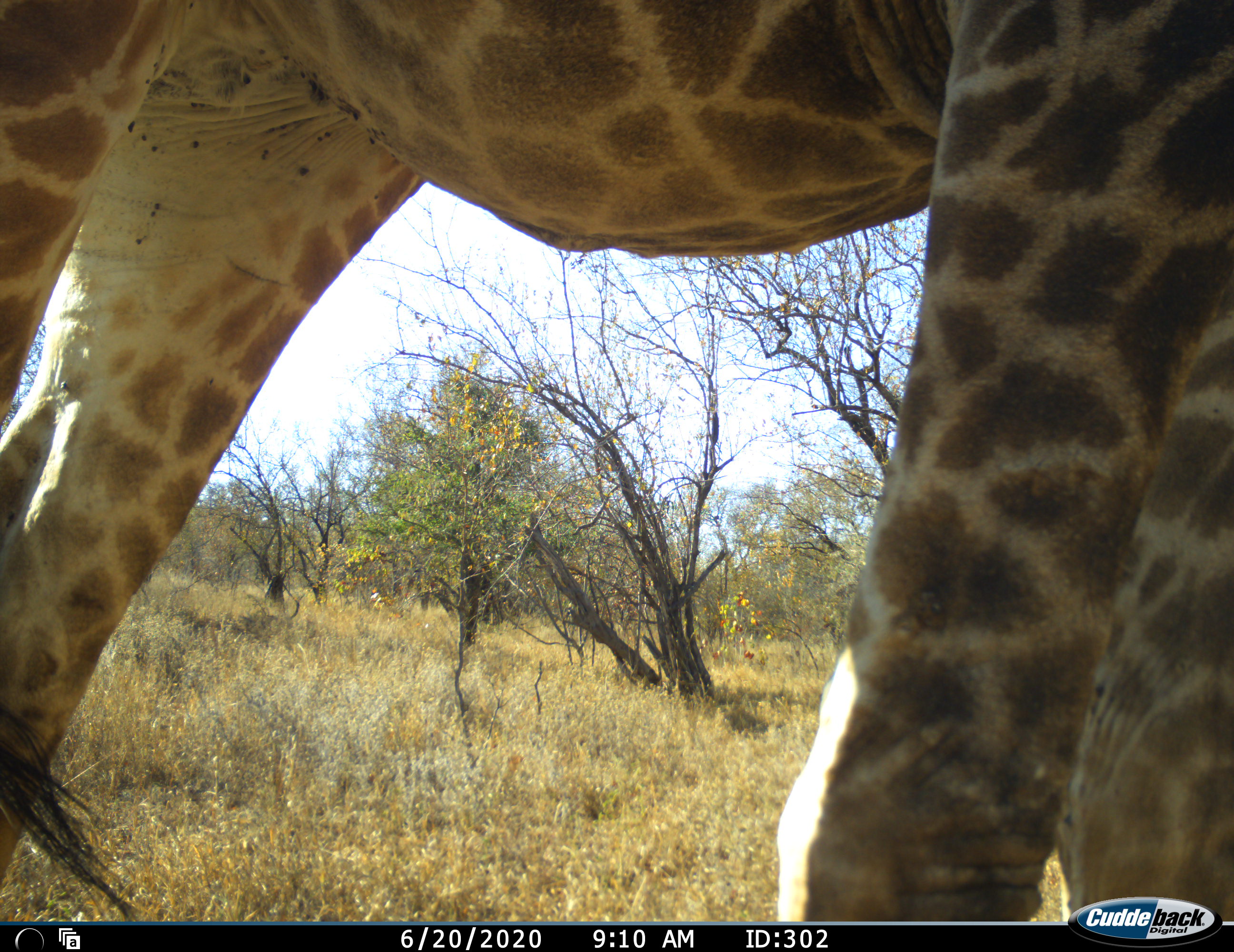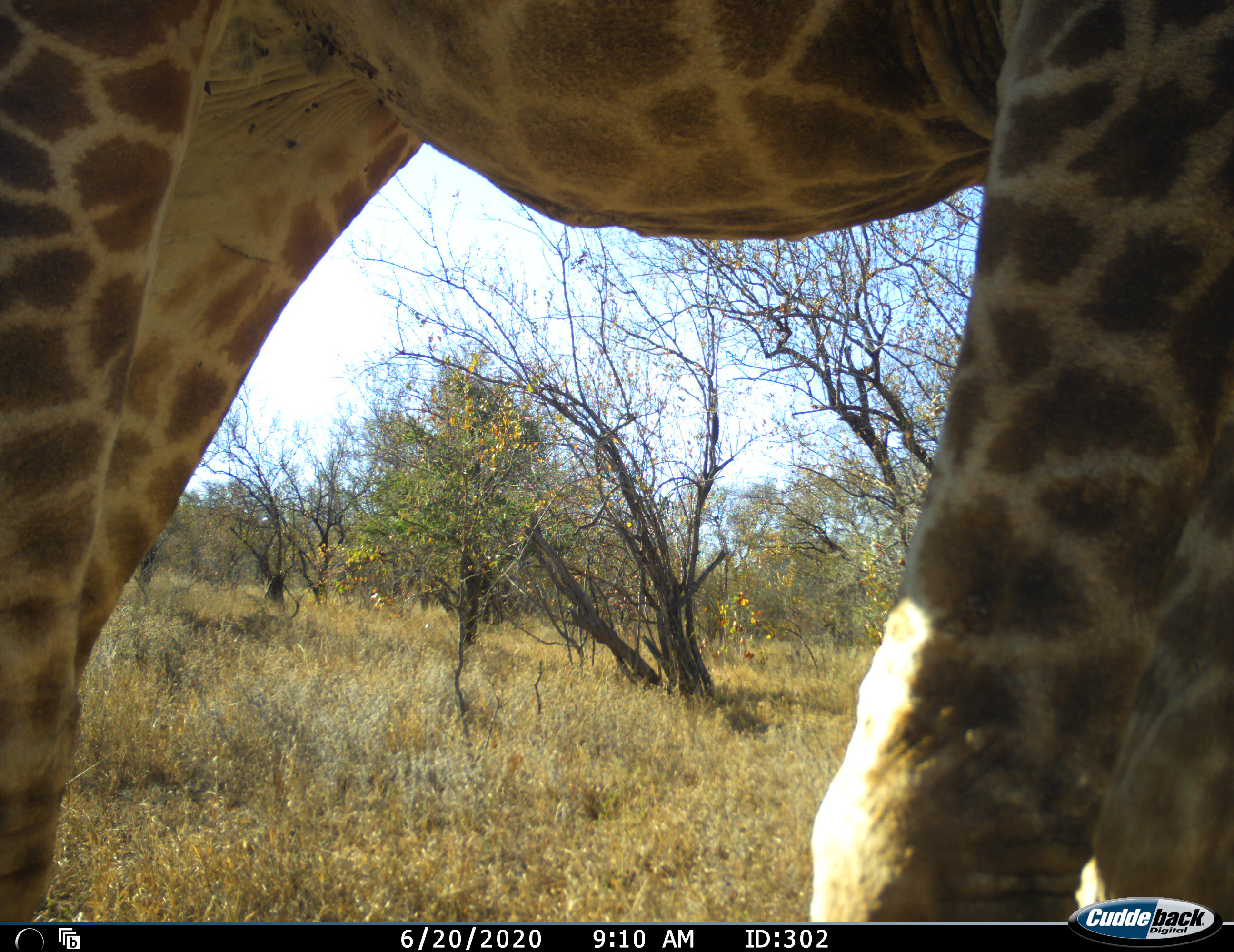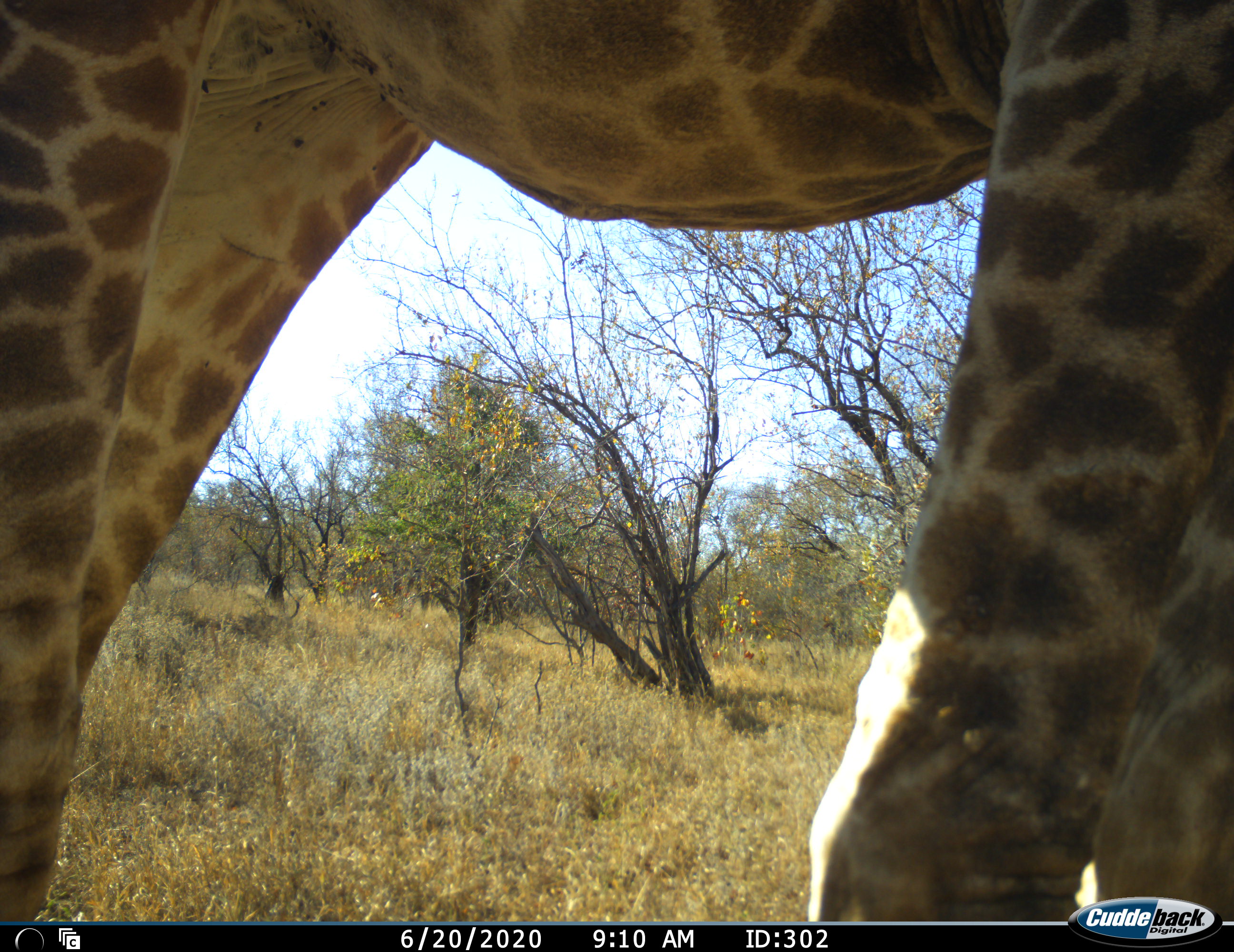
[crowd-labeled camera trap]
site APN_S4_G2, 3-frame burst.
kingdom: Animalia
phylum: Chordata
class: Mammalia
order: Artiodactyla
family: Giraffidae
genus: Giraffa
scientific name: Giraffa camelopardalis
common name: giraffe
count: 1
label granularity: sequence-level